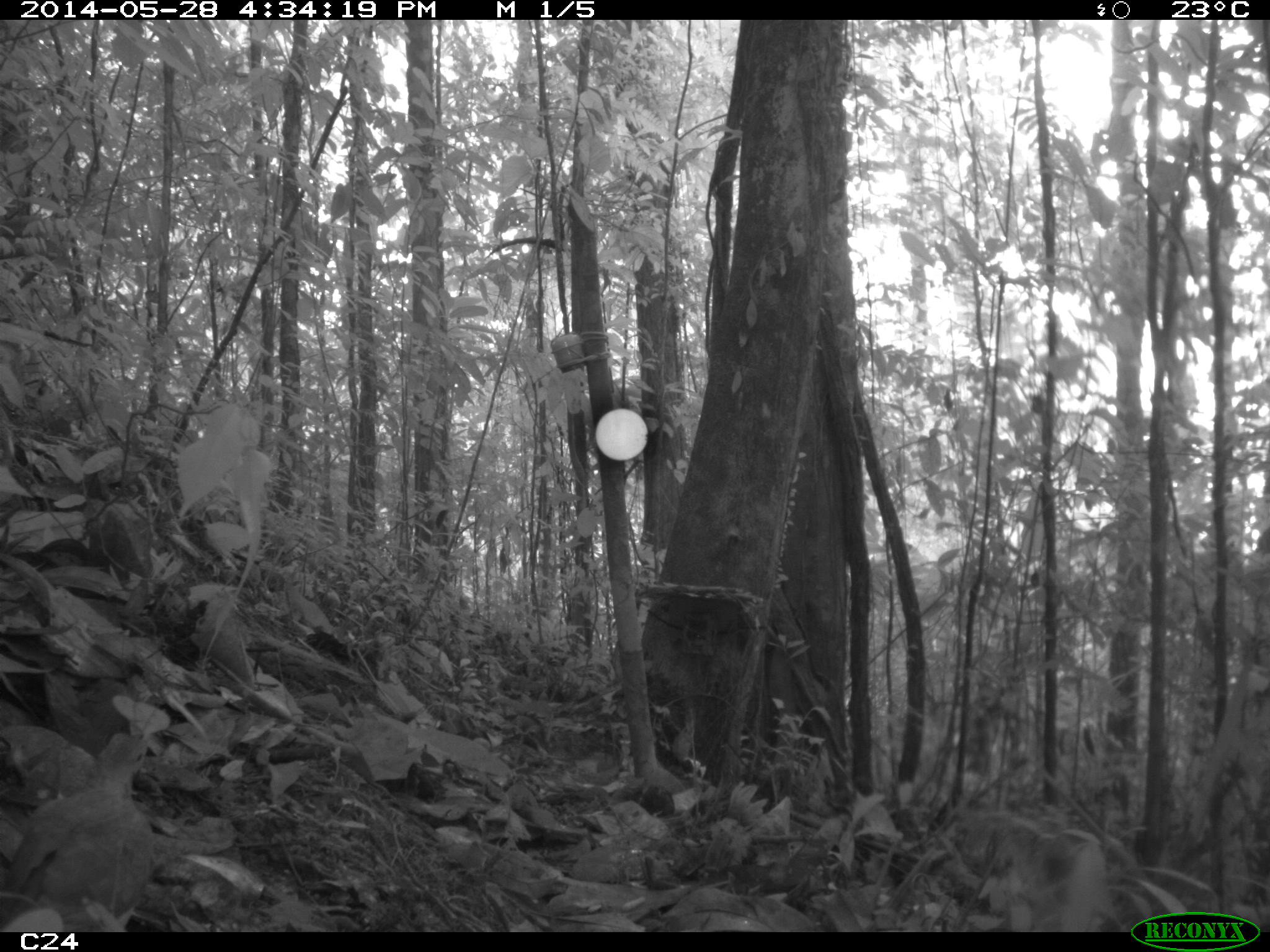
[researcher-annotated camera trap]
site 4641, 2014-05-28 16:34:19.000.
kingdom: Animalia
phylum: Chordata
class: Aves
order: Columbiformes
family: Columbidae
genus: Leptotila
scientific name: Leptotila rufaxilla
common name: gray-fronted dove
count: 1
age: adult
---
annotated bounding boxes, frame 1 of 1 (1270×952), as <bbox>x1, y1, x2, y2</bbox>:
leptotila rufaxilla: <bbox>0, 730, 157, 932</bbox>